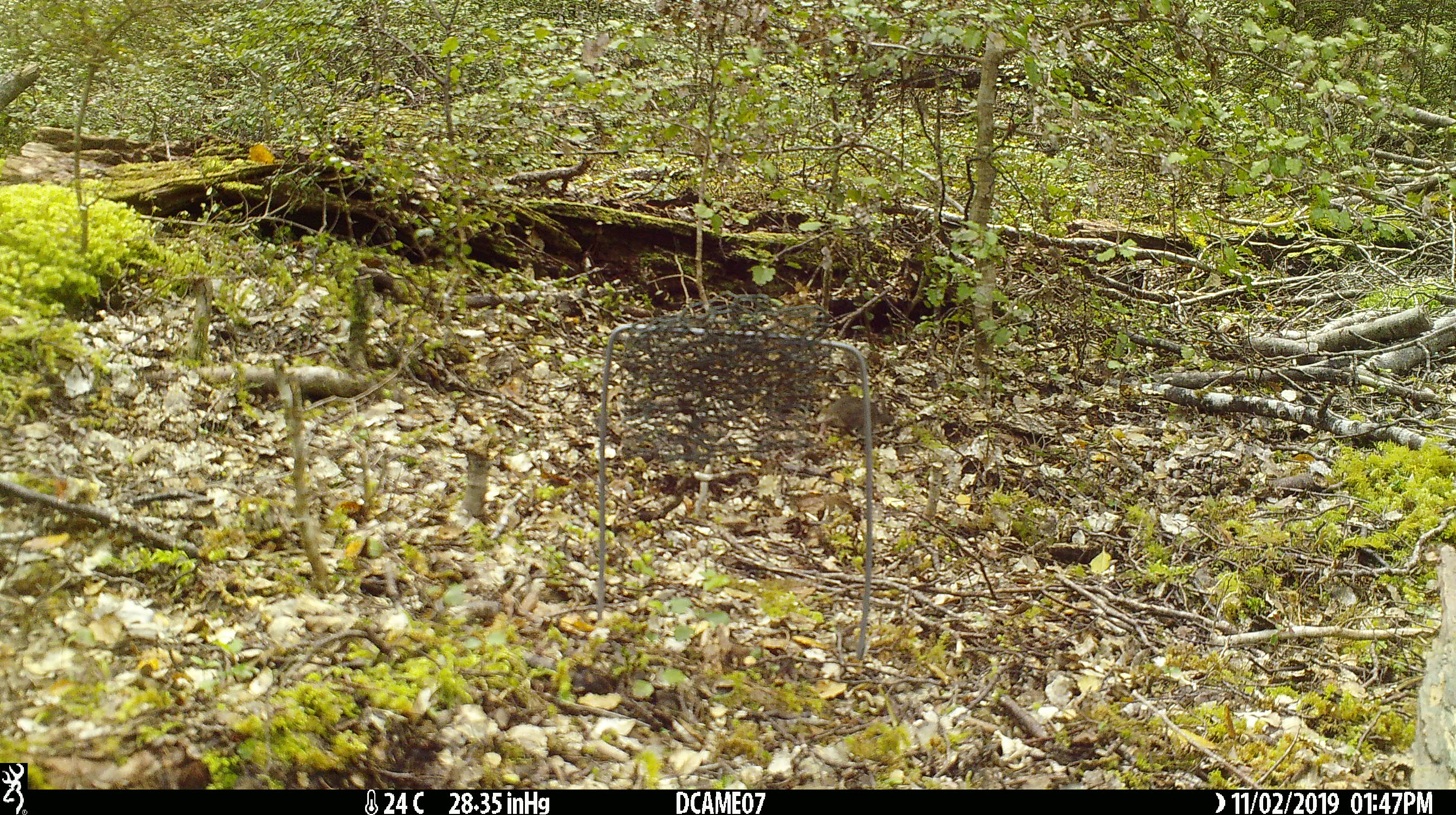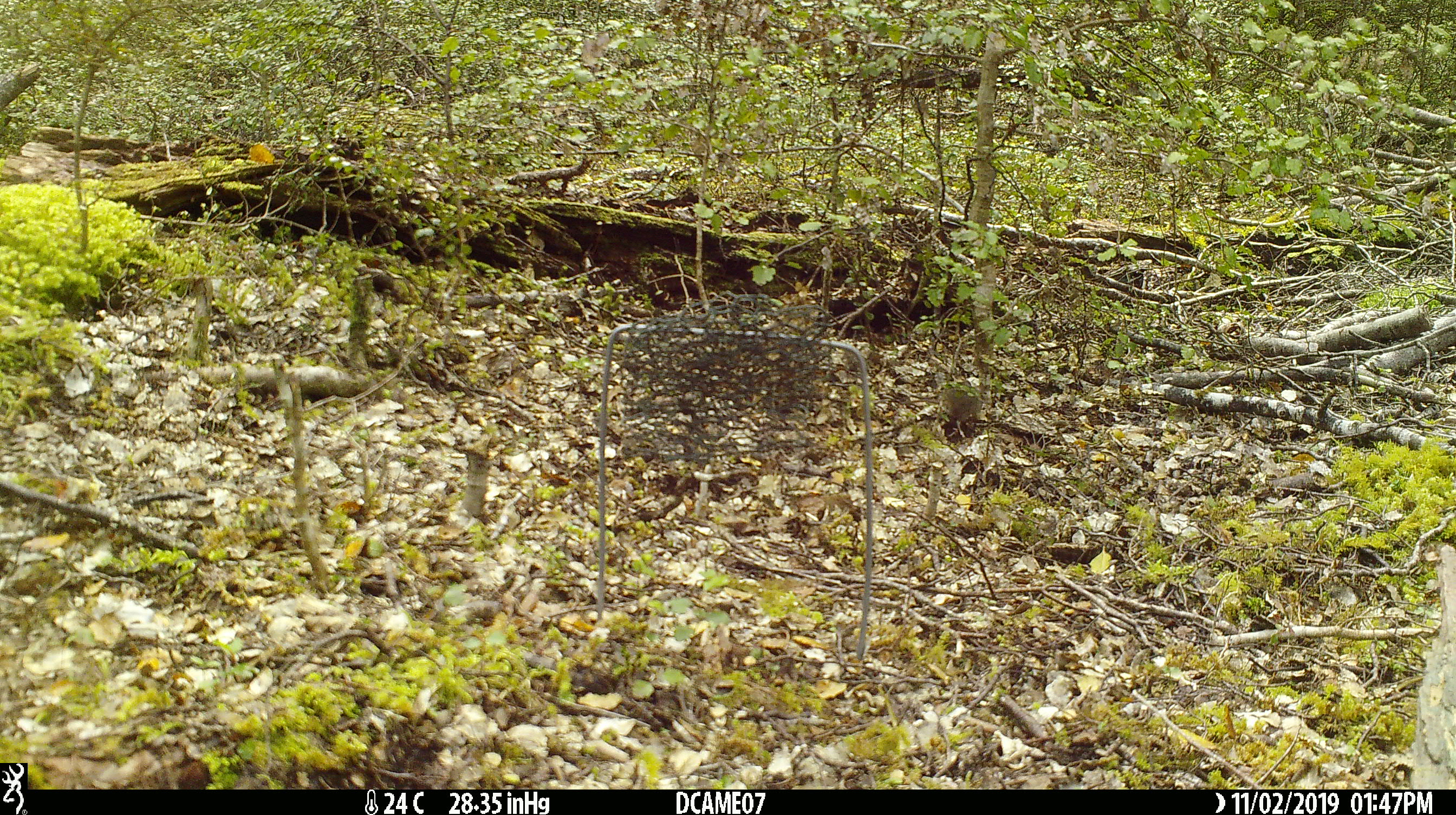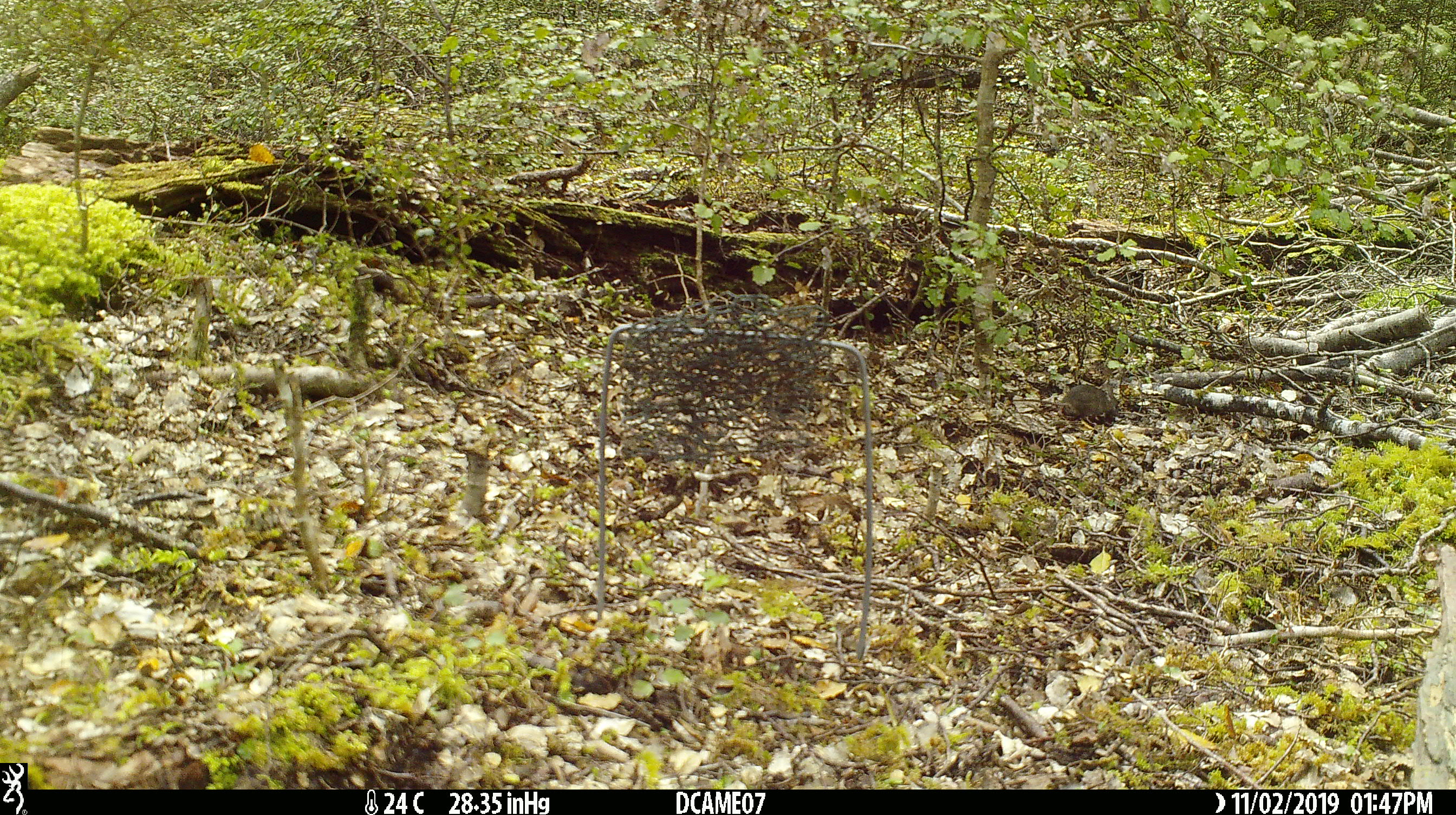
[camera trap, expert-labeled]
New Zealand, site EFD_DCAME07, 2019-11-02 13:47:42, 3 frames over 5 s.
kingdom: Animalia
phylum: Chordata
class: Mammalia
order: Rodentia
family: Muridae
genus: Mus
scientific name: Mus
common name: mouse